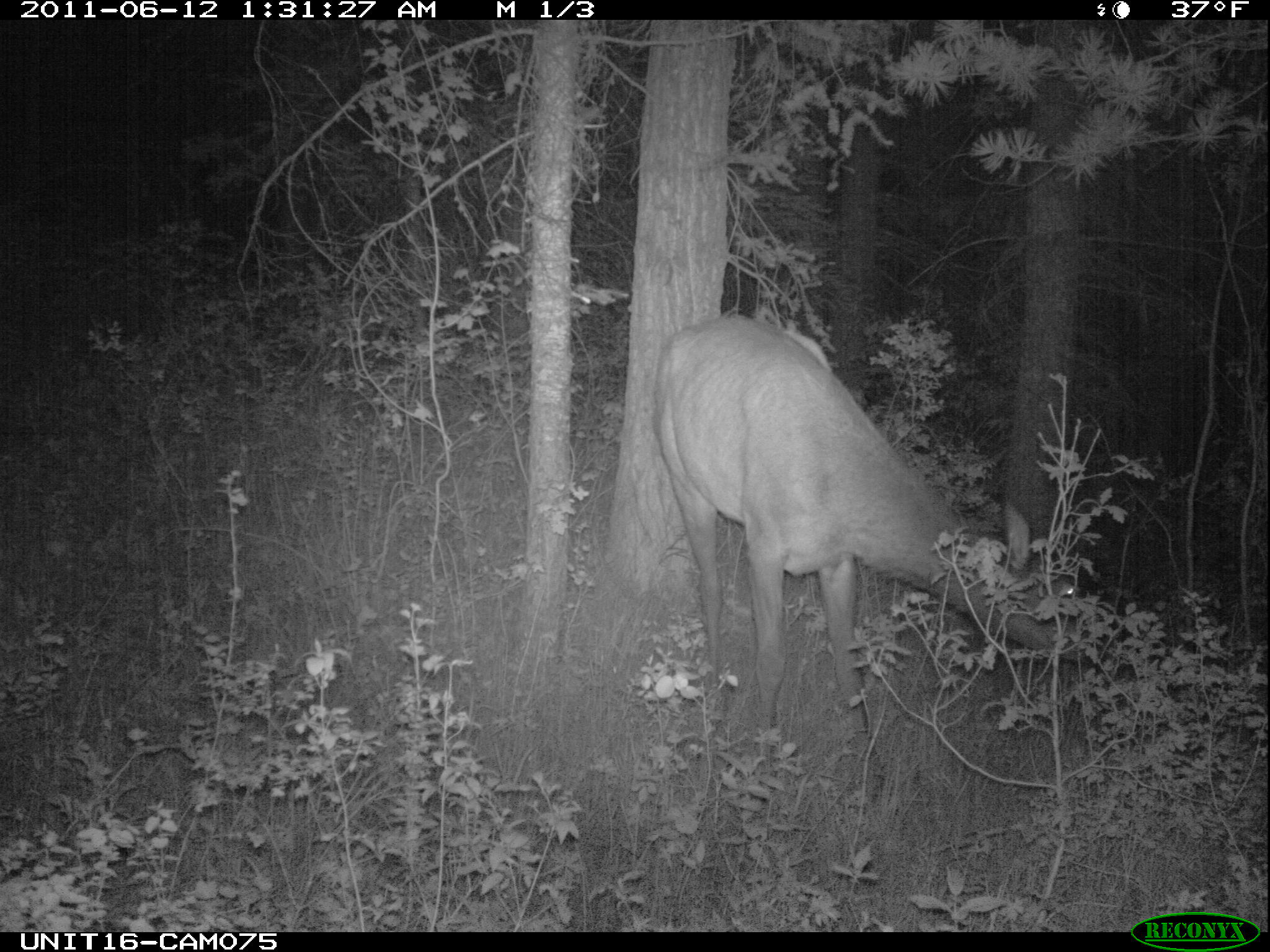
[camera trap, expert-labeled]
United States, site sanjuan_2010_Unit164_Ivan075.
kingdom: Animalia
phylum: Chordata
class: Mammalia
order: Artiodactyla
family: Cervidae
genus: Cervus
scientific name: Cervus elaphus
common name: red deer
Cervus elaphus (red deer).